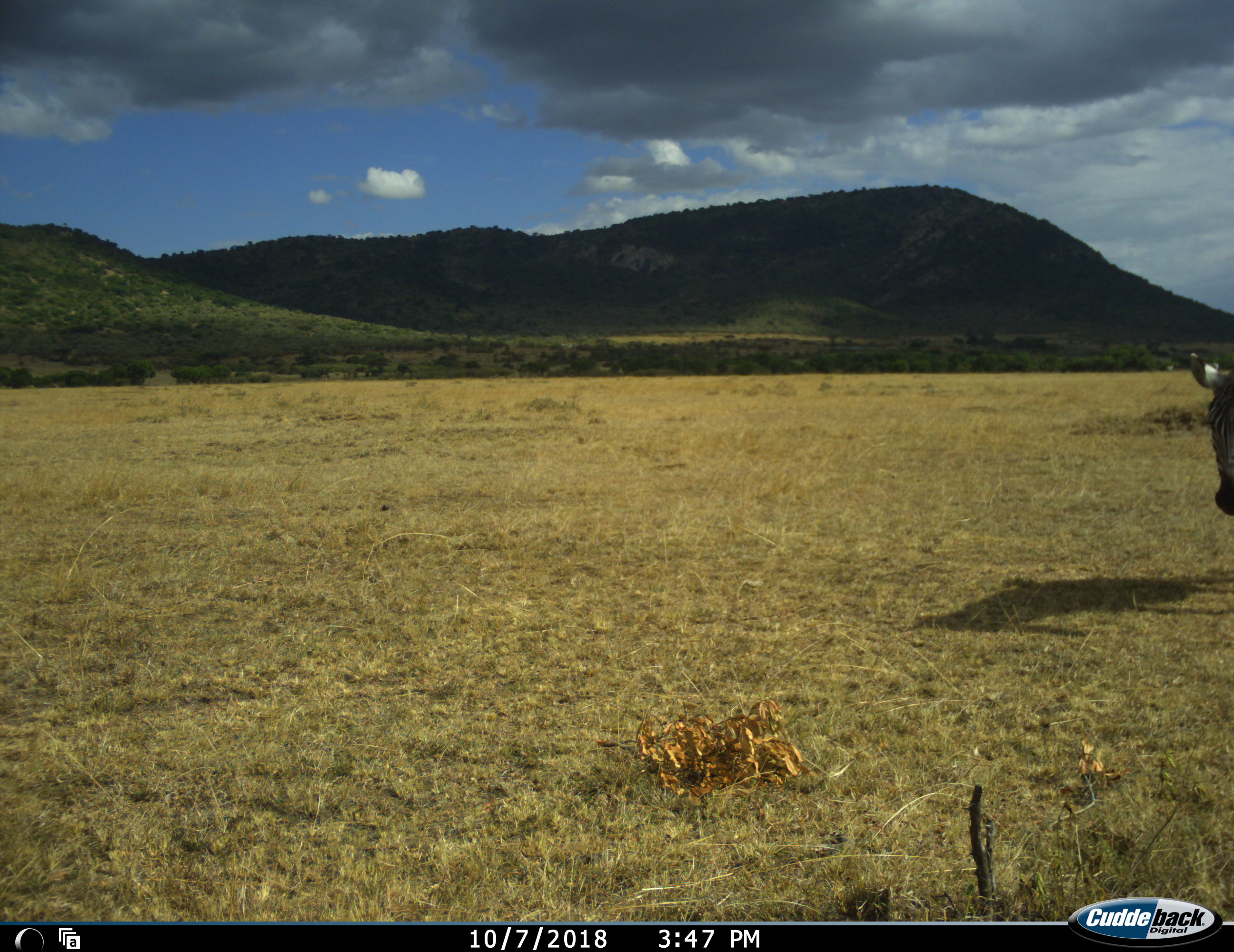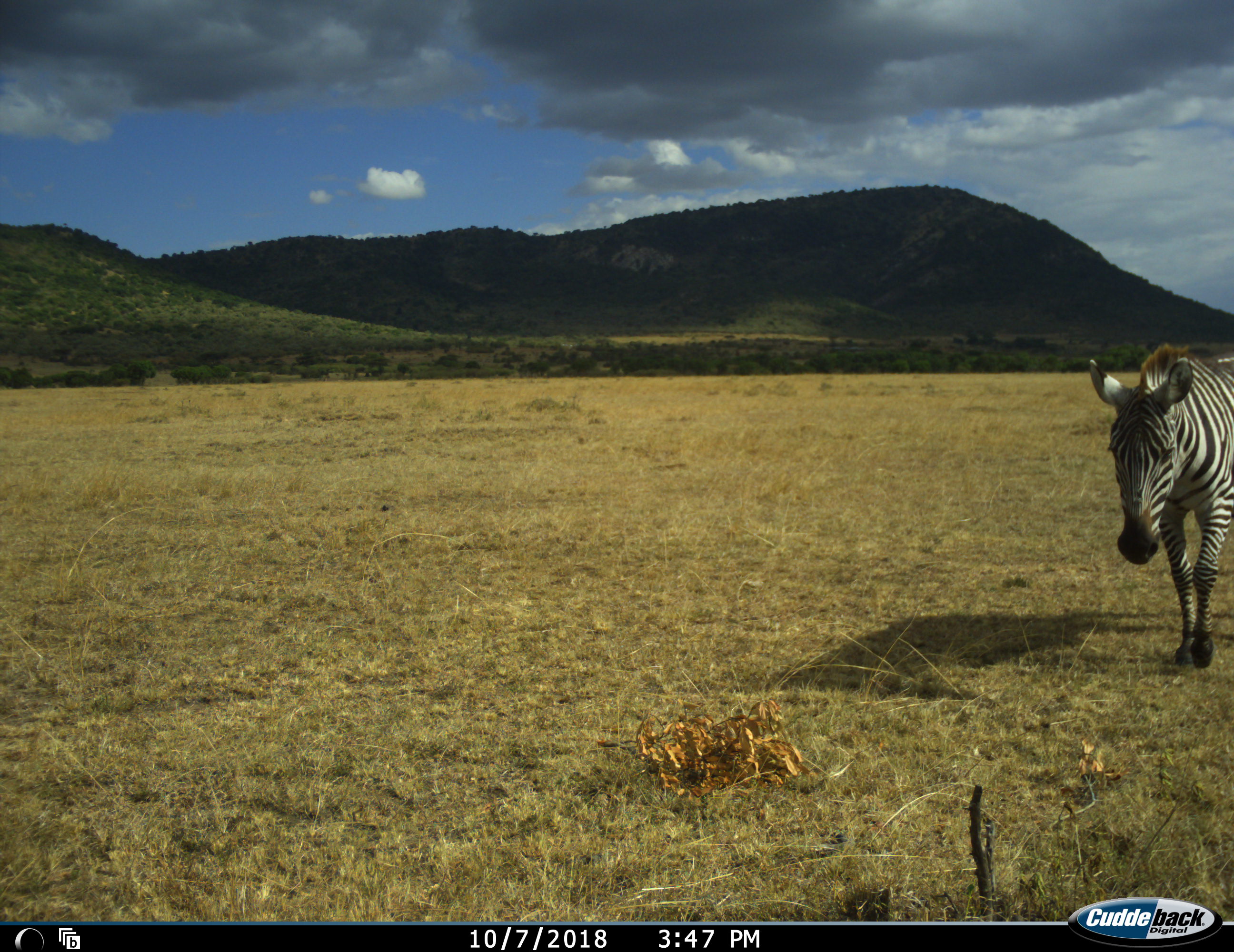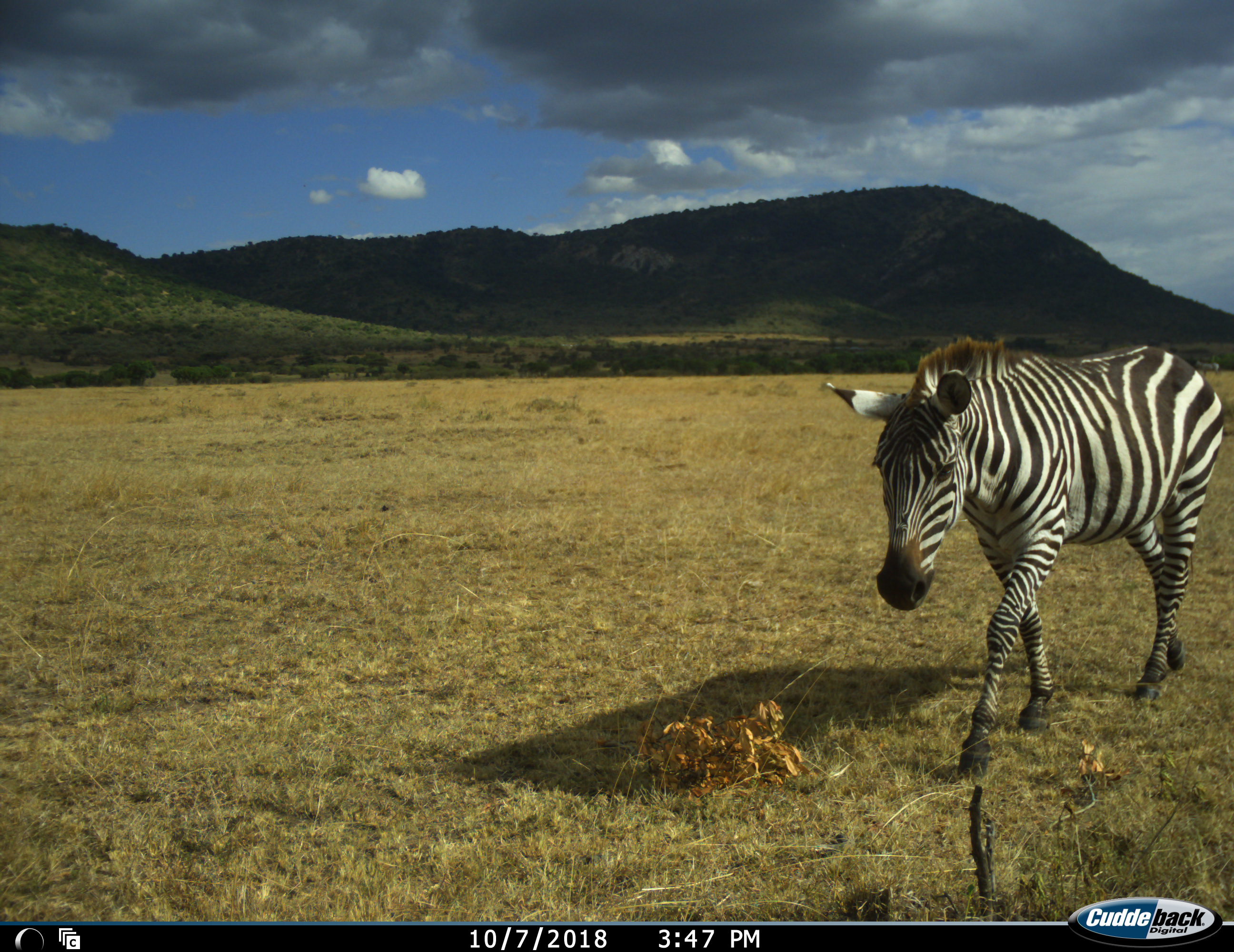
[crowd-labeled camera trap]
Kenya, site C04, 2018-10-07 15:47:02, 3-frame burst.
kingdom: Animalia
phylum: Chordata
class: Mammalia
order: Perissodactyla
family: Equidae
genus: Equus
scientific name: Equus quagga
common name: plains zebra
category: zebra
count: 1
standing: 11%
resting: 0%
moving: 100%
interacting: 0%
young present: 0%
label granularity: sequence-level